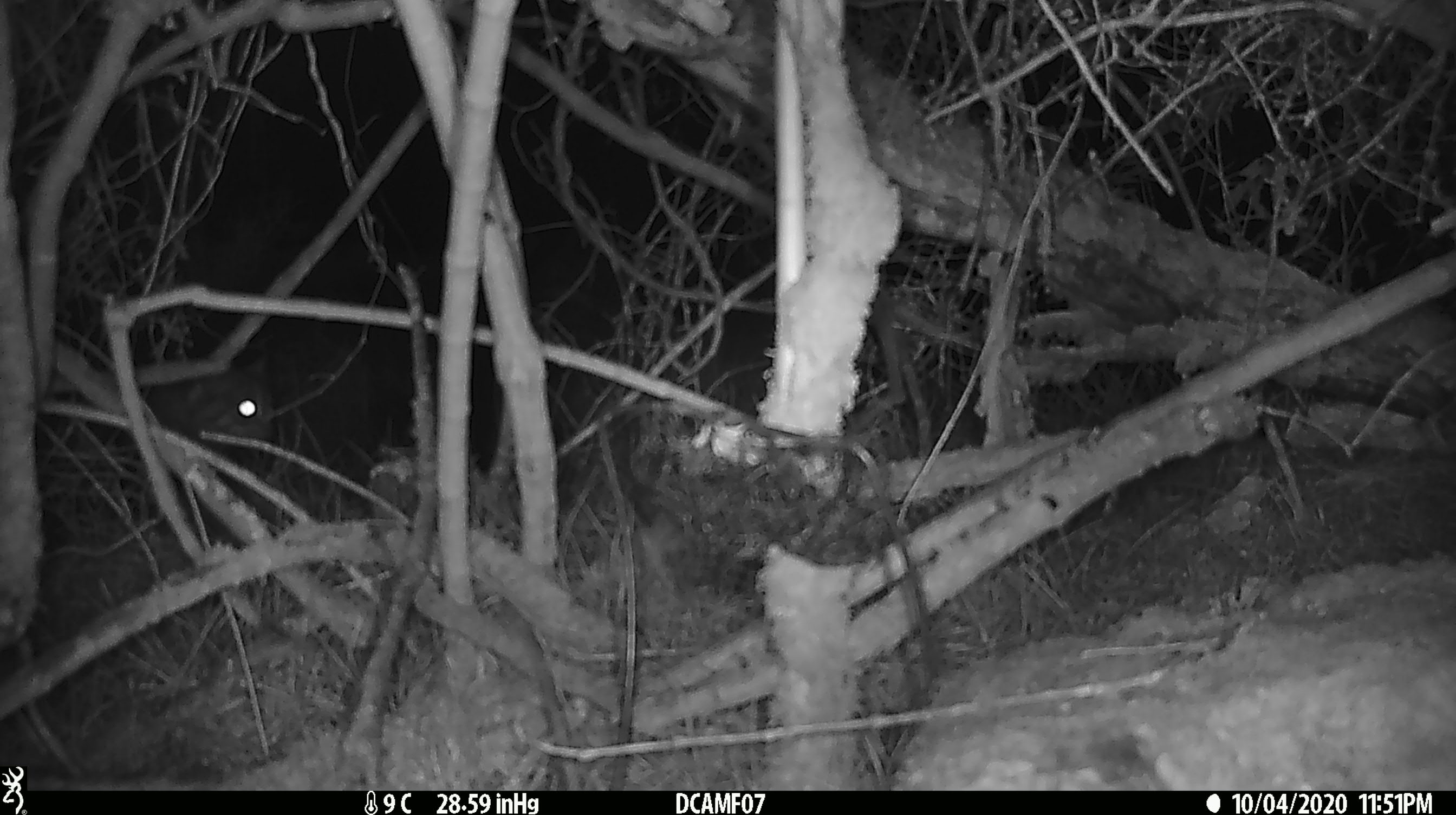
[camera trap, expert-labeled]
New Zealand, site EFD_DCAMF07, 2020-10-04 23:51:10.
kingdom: Animalia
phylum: Chordata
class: Mammalia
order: Diprotodontia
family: Phalangeridae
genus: Trichosurus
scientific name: Trichosurus vulpecula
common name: common brushtail possum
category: possum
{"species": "possum (common brushtail possum) (Trichosurus vulpecula)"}